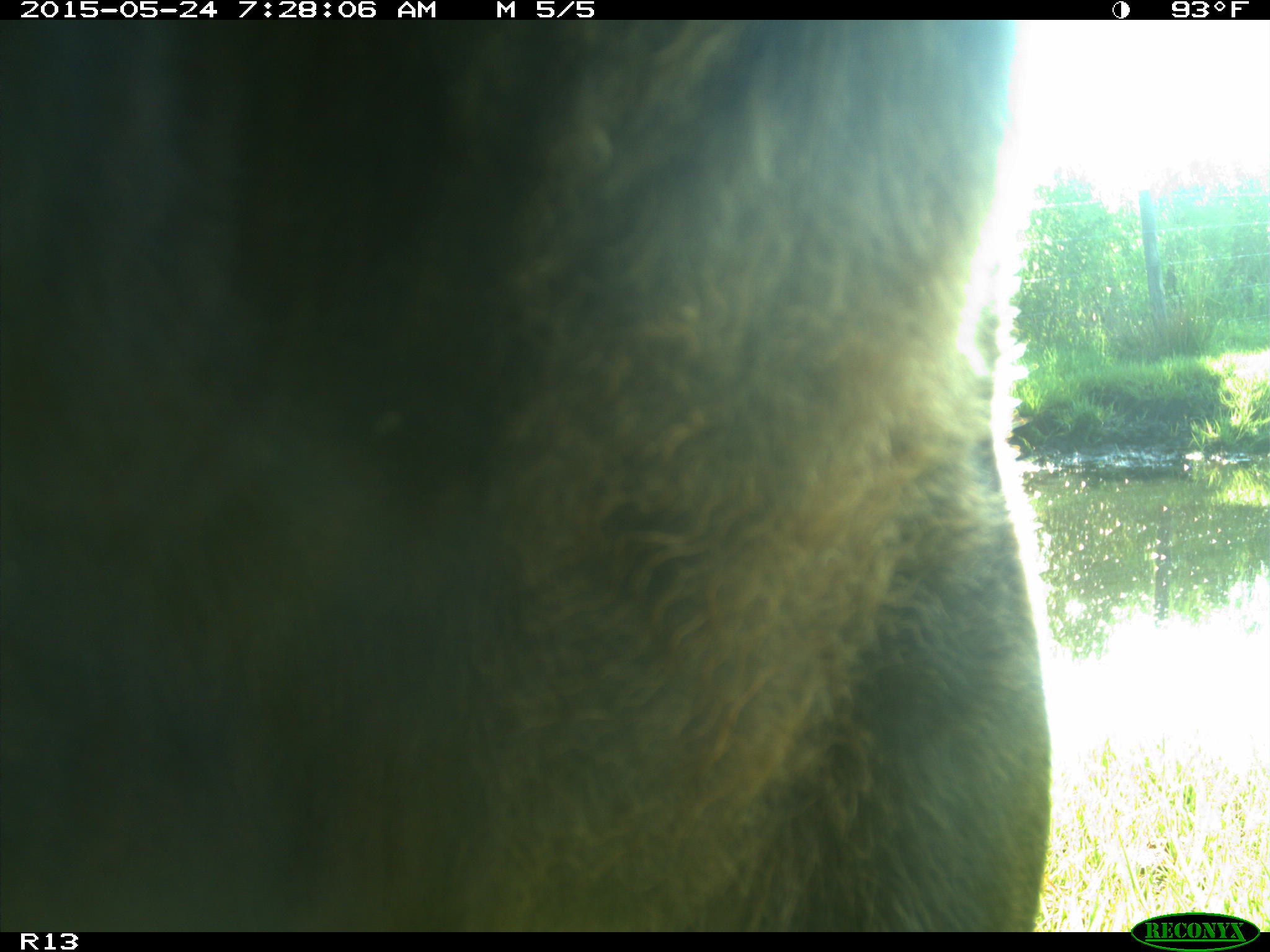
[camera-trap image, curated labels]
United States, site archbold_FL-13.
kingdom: Animalia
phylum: Chordata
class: Mammalia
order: Artiodactyla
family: Bovidae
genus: Bos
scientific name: Bos taurus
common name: domestic cow